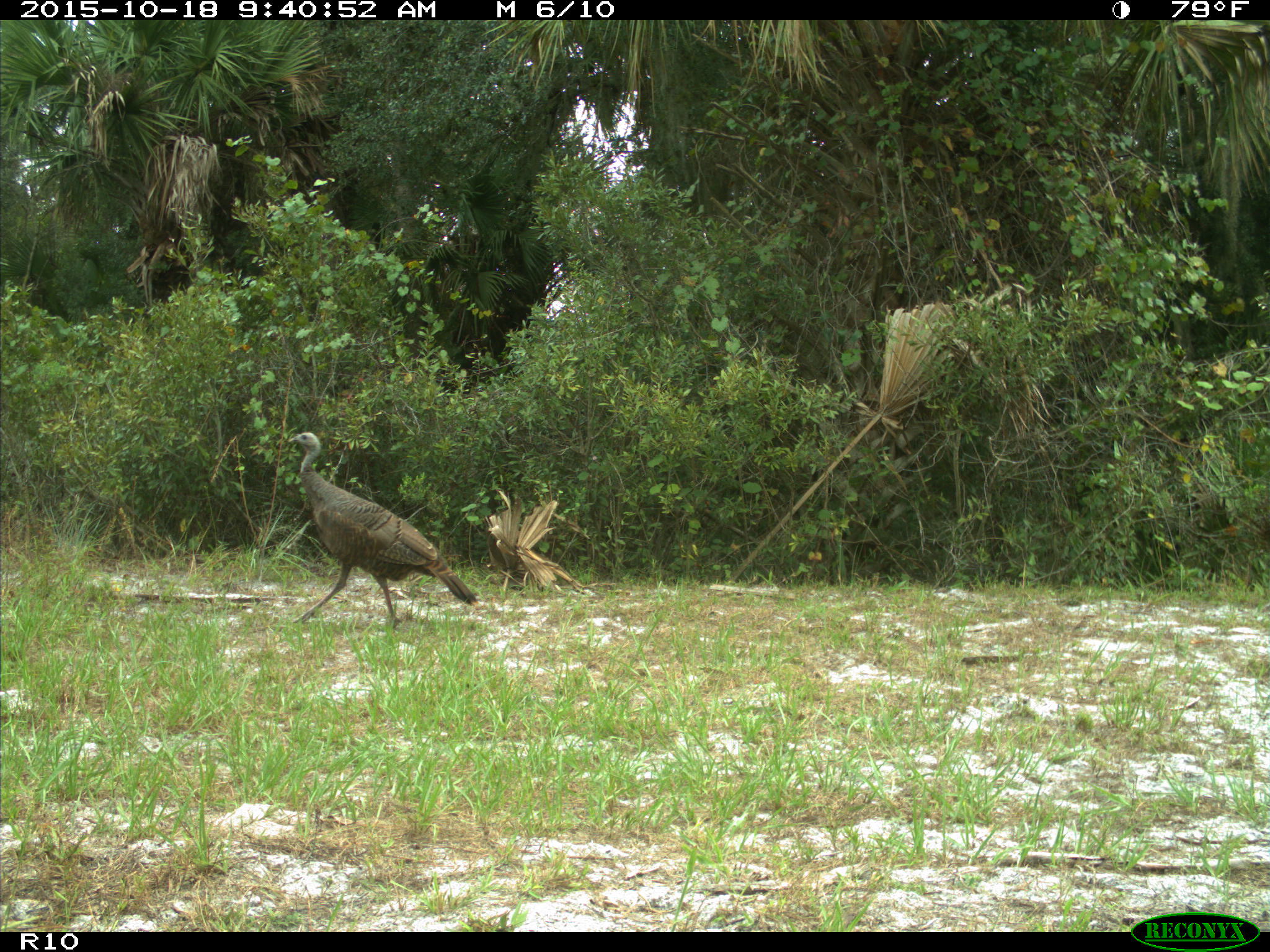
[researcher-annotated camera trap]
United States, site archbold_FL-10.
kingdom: Animalia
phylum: Chordata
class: Aves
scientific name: Aves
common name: birds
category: unidentified bird